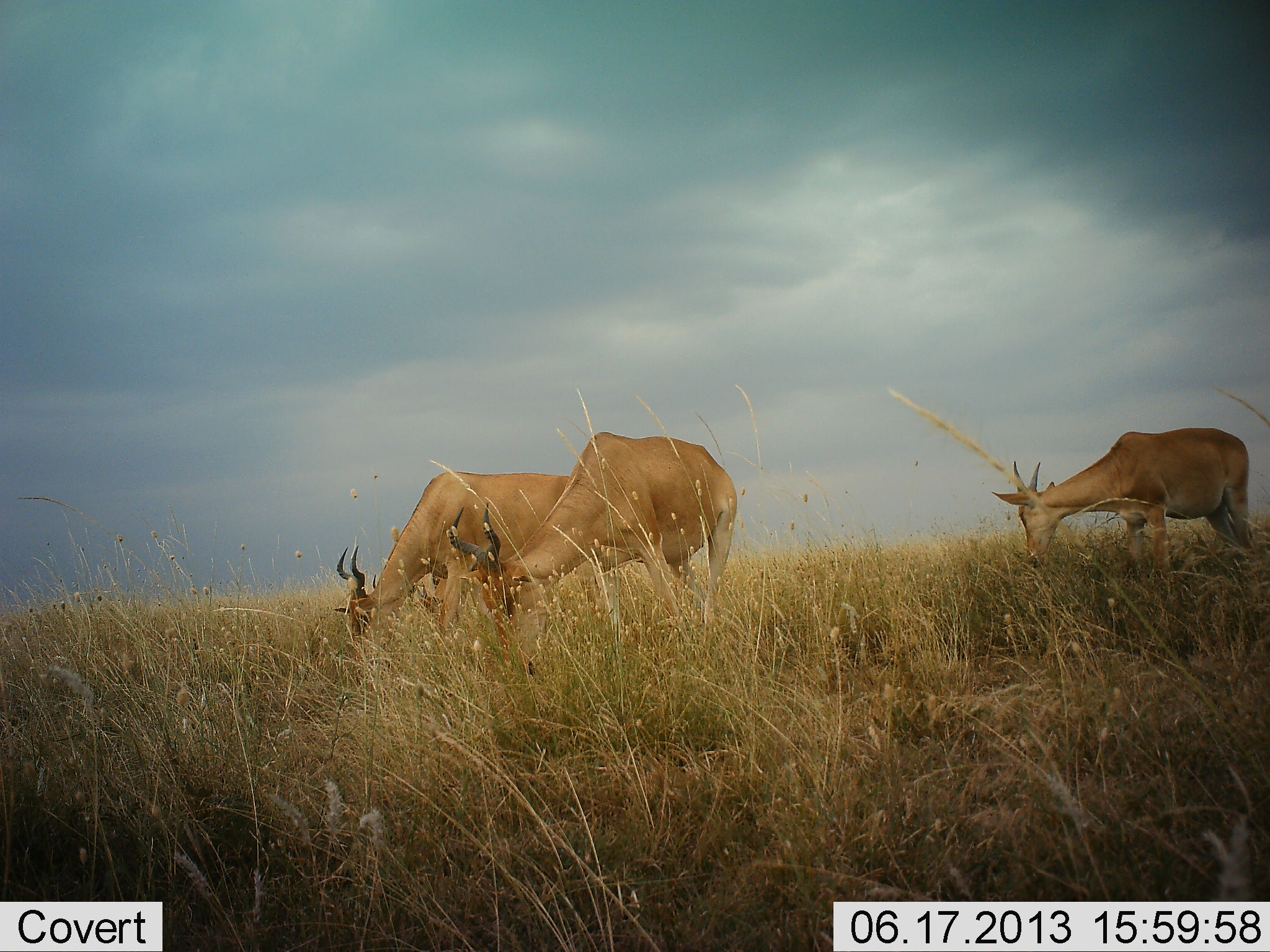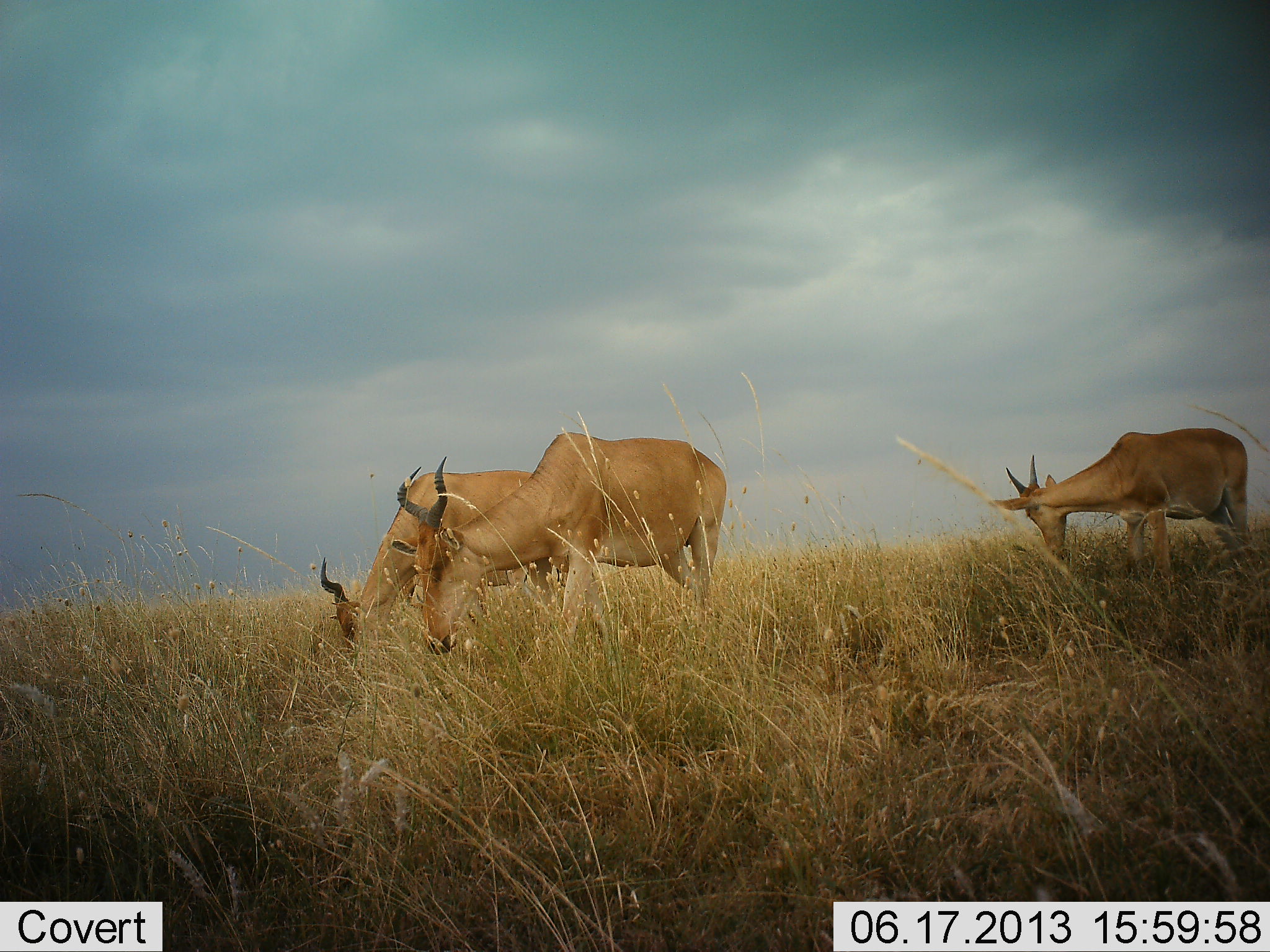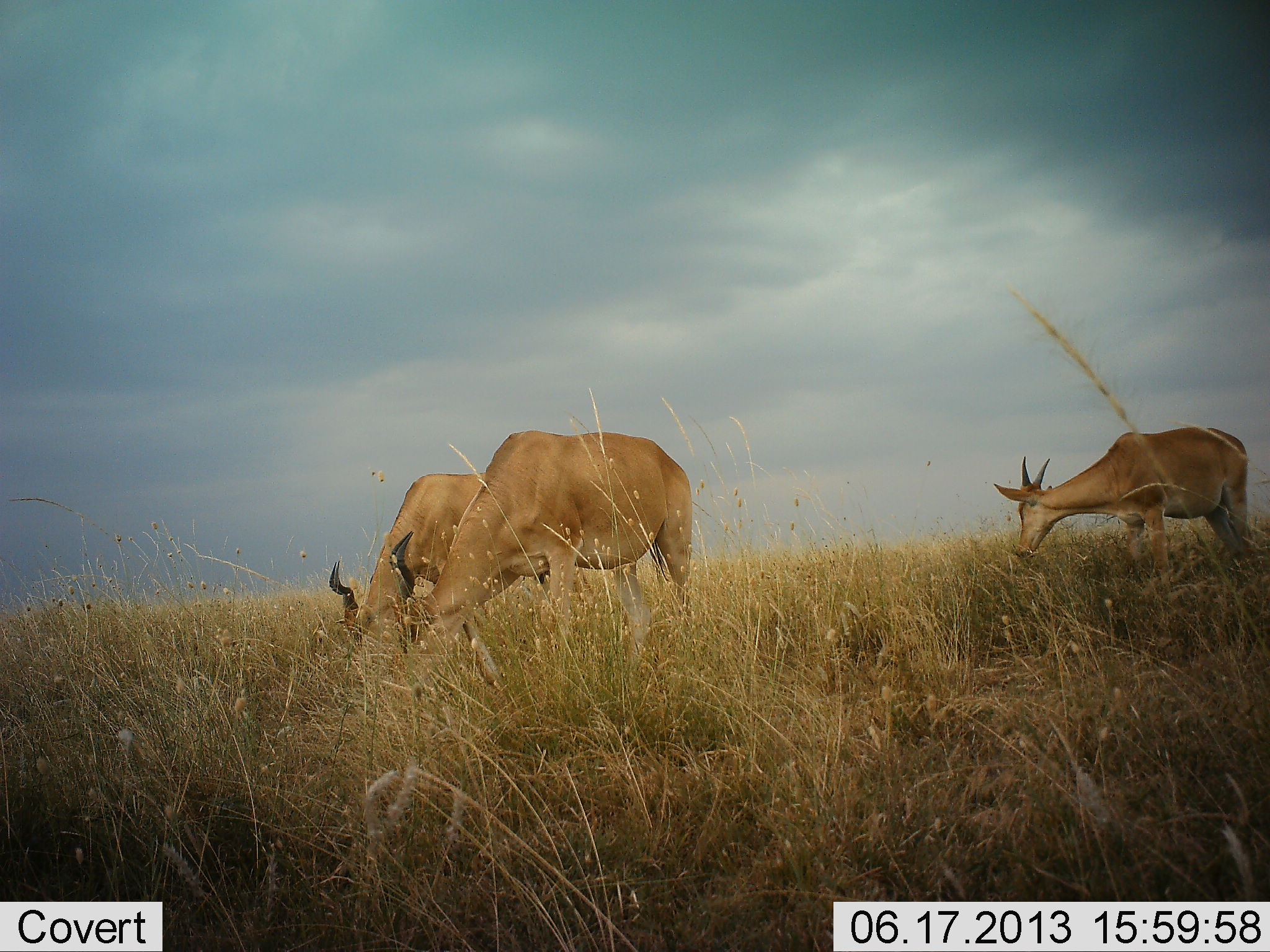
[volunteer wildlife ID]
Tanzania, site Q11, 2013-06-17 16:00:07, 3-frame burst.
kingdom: Animalia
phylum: Chordata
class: Mammalia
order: Artiodactyla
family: Bovidae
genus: Alcelaphus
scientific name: Alcelaphus buselaphus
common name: hartebeest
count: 3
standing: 27%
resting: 0%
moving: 0%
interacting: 0%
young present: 8%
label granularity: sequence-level